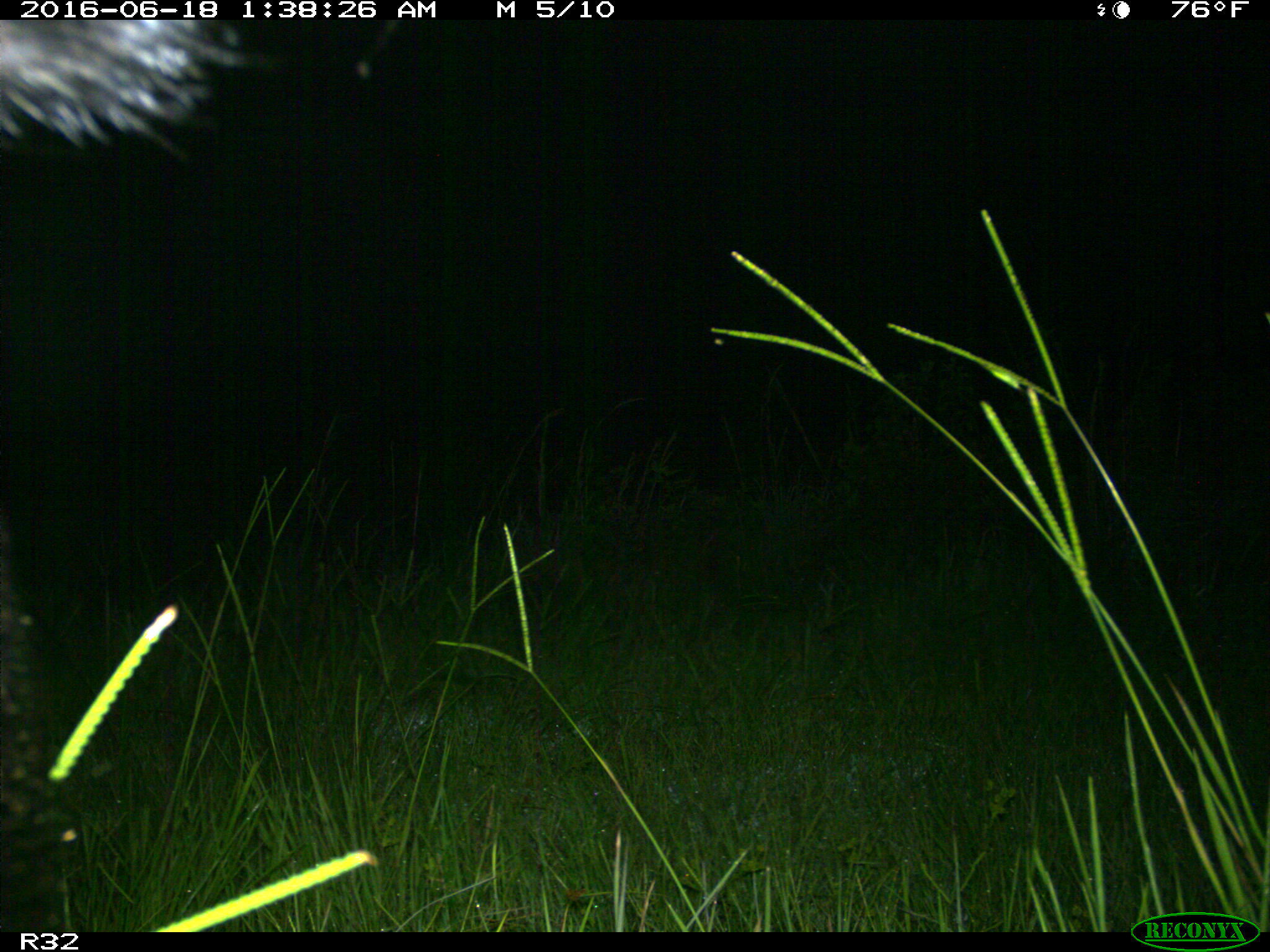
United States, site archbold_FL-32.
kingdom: Animalia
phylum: Chordata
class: Mammalia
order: Artiodactyla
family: Suidae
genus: Sus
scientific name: Sus scrofa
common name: wild boar